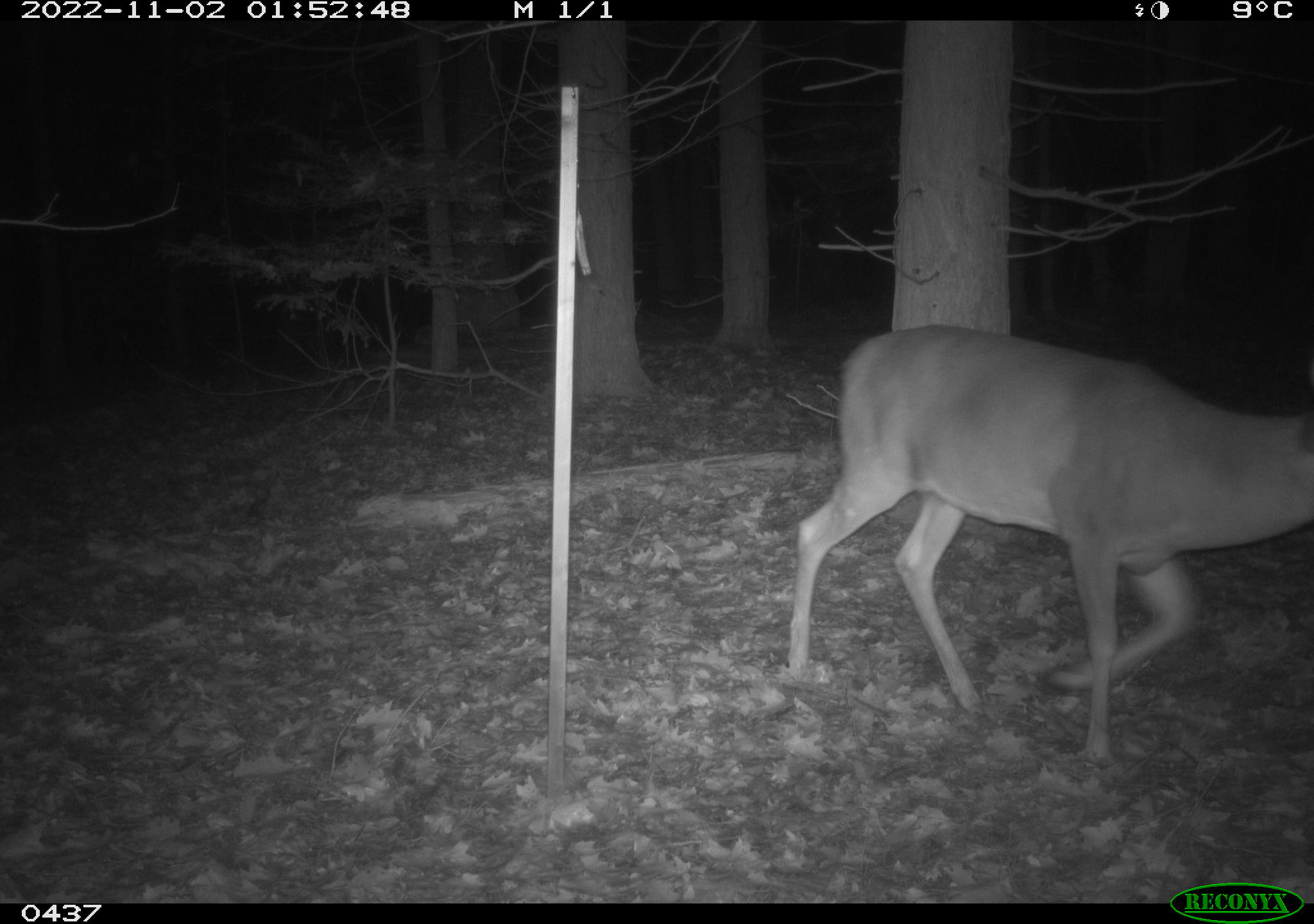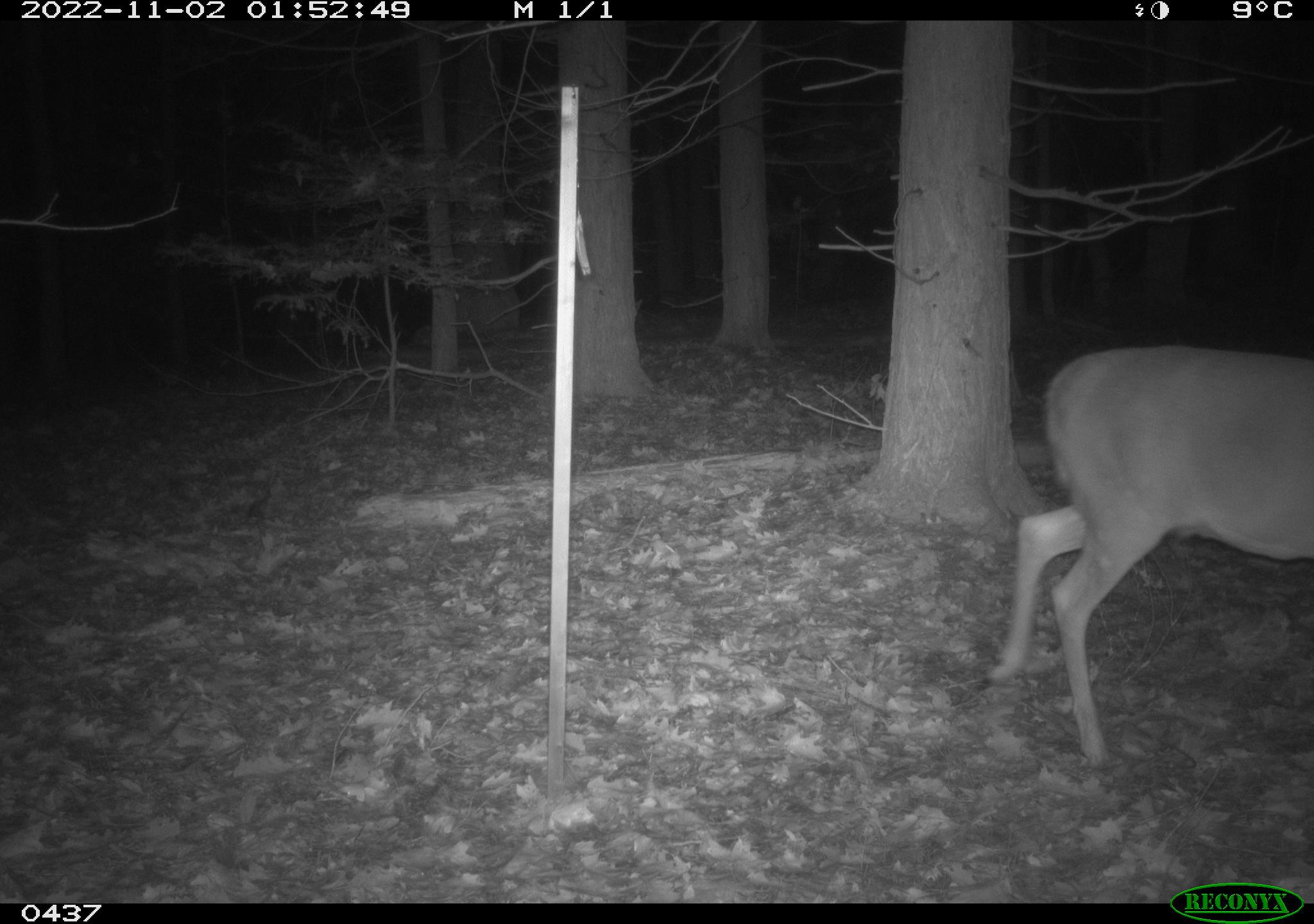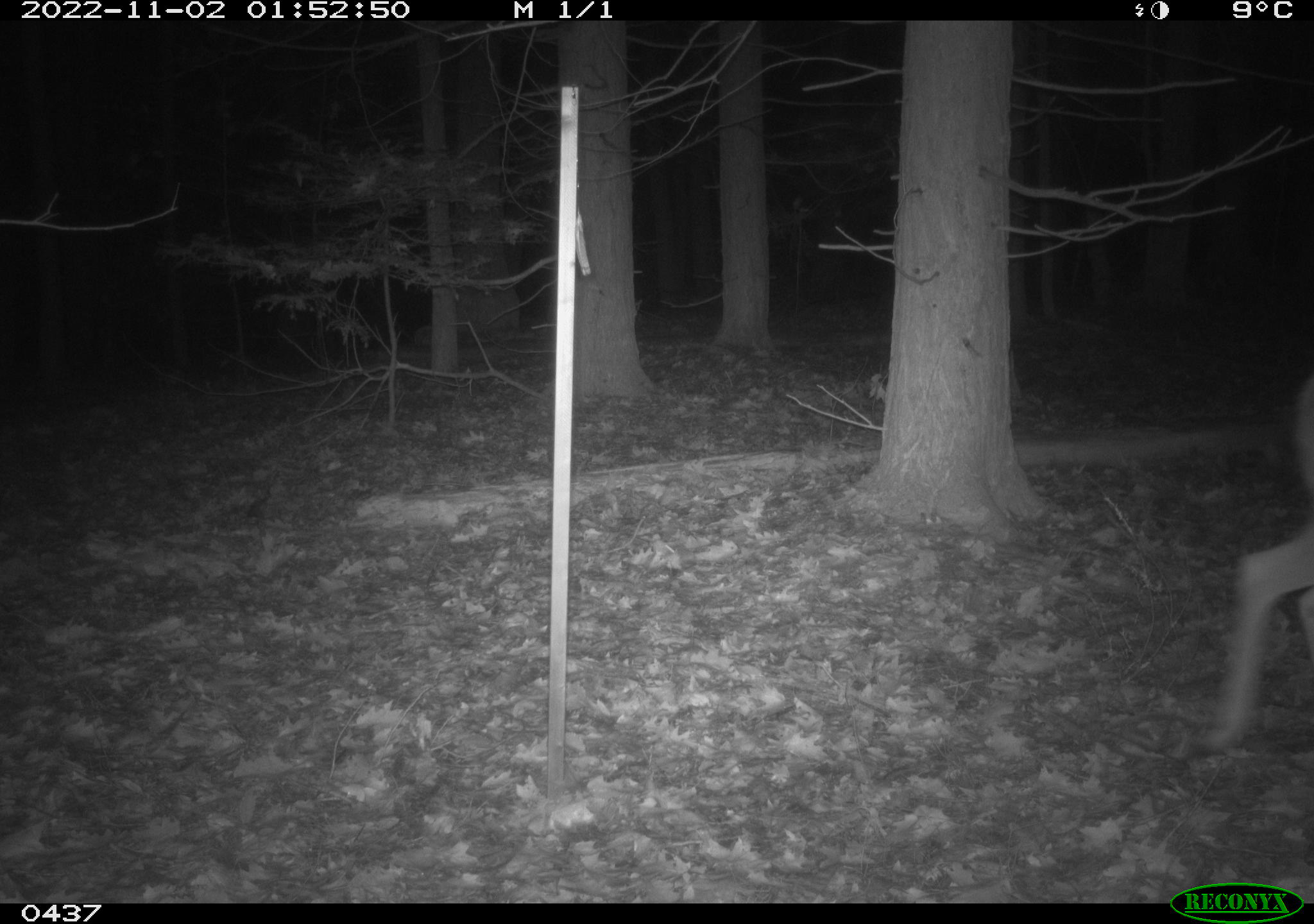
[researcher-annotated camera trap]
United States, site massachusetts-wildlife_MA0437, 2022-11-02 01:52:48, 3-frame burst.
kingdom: Animalia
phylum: Chordata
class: Mammalia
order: Artiodactyla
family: Cervidae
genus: Odocoileus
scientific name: Odocoileus virginianus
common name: white-tailed deer